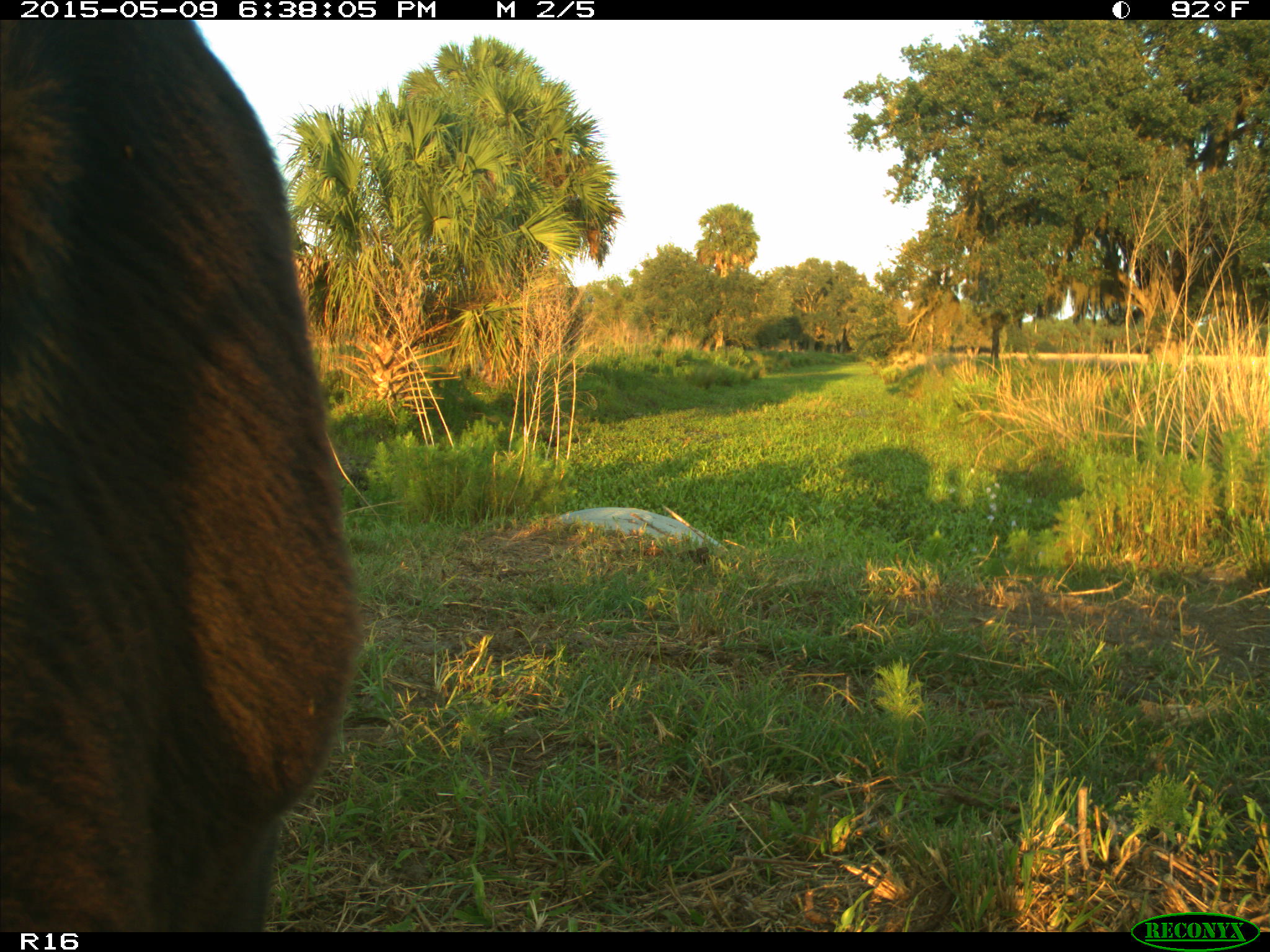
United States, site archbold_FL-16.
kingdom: Animalia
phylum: Chordata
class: Mammalia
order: Artiodactyla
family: Bovidae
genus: Bos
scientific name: Bos taurus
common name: domestic cow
Bos taurus (domestic cow).